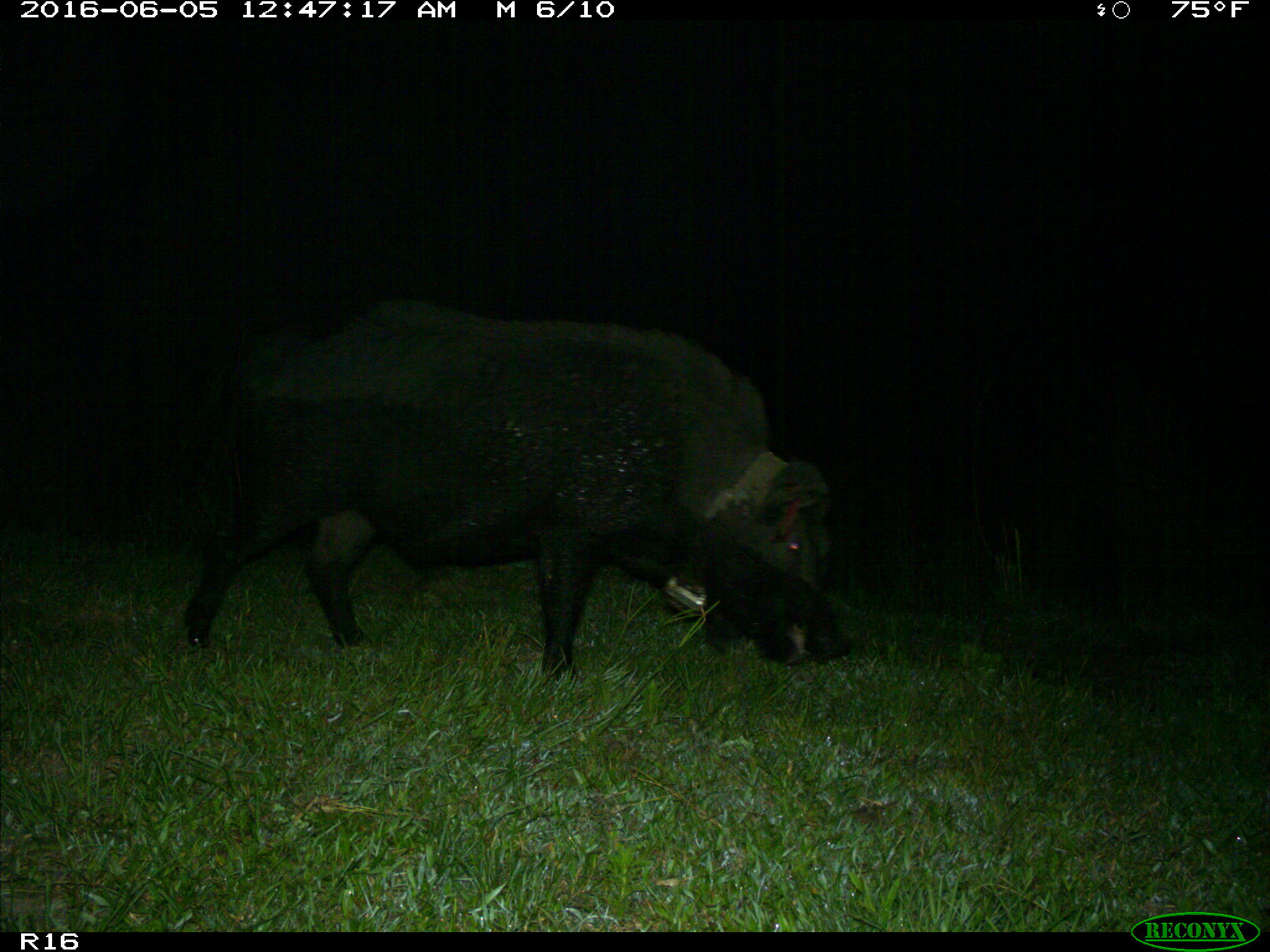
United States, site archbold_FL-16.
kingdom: Animalia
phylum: Chordata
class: Mammalia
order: Artiodactyla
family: Suidae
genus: Sus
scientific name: Sus scrofa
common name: wild boar